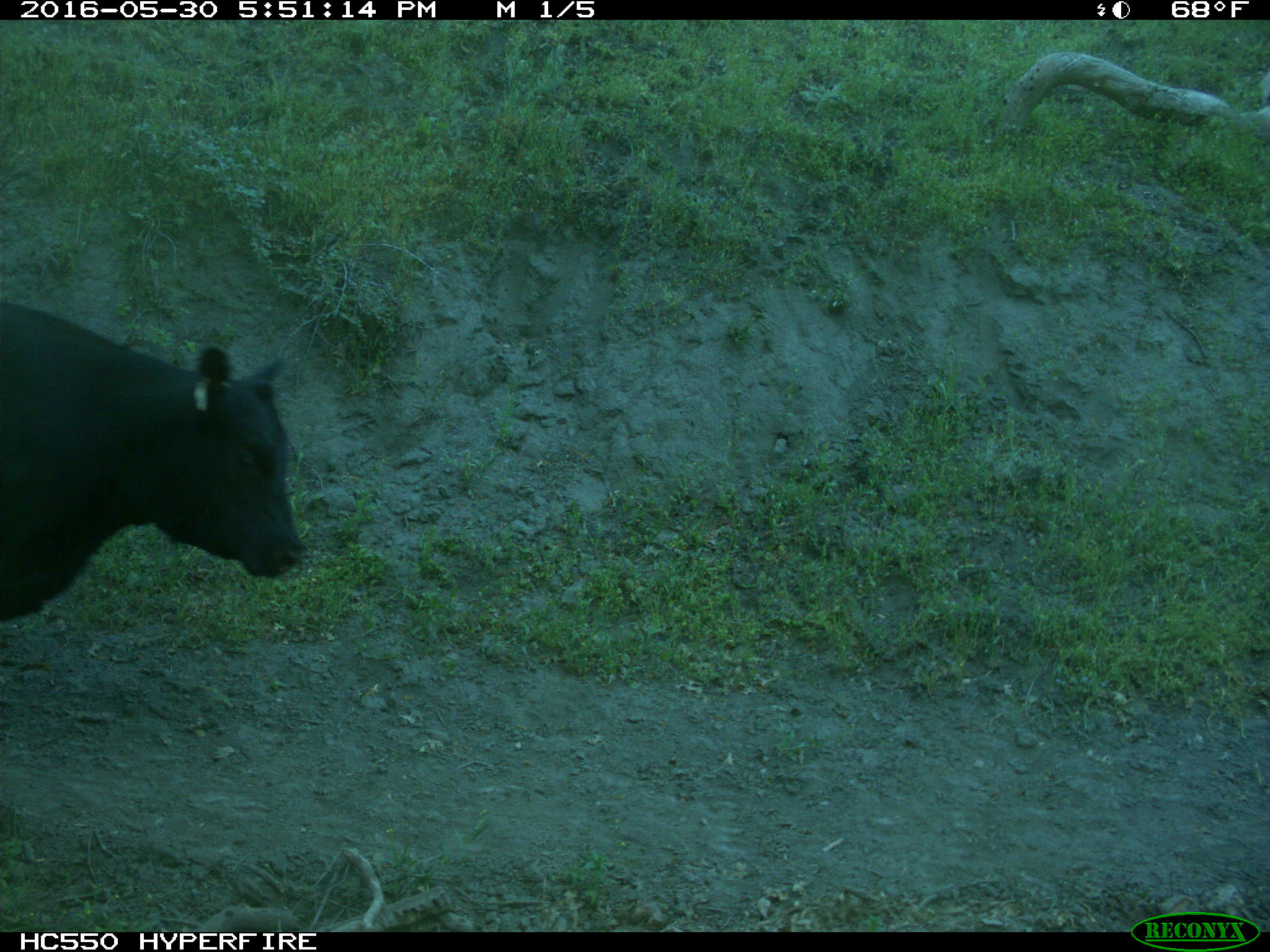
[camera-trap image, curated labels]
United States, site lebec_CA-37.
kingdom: Animalia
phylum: Chordata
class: Mammalia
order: Artiodactyla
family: Bovidae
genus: Bos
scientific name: Bos taurus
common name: domestic cow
Bos taurus (domestic cow).